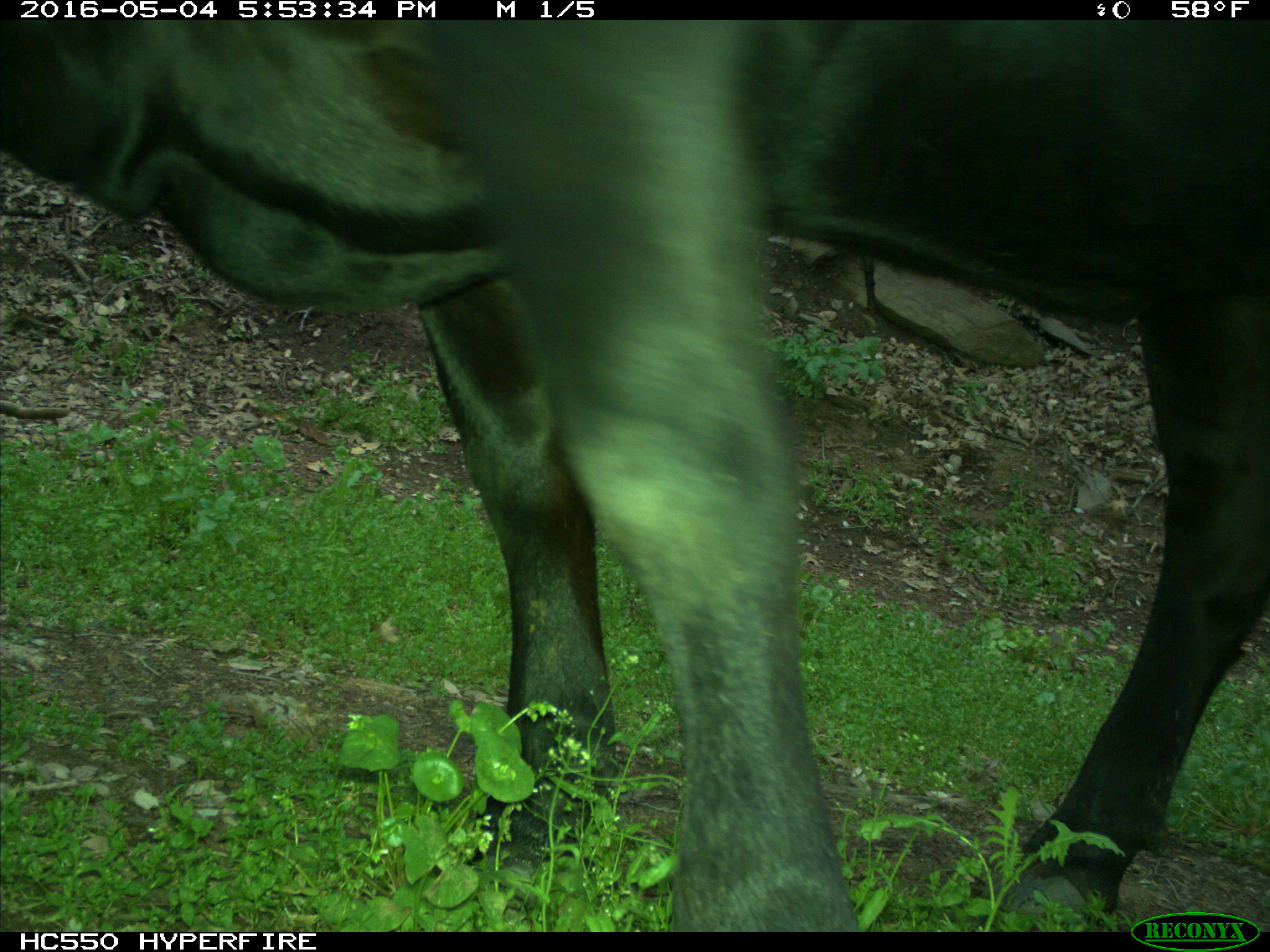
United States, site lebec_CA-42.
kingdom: Animalia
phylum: Chordata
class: Mammalia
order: Artiodactyla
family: Bovidae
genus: Bos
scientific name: Bos taurus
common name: domestic cow